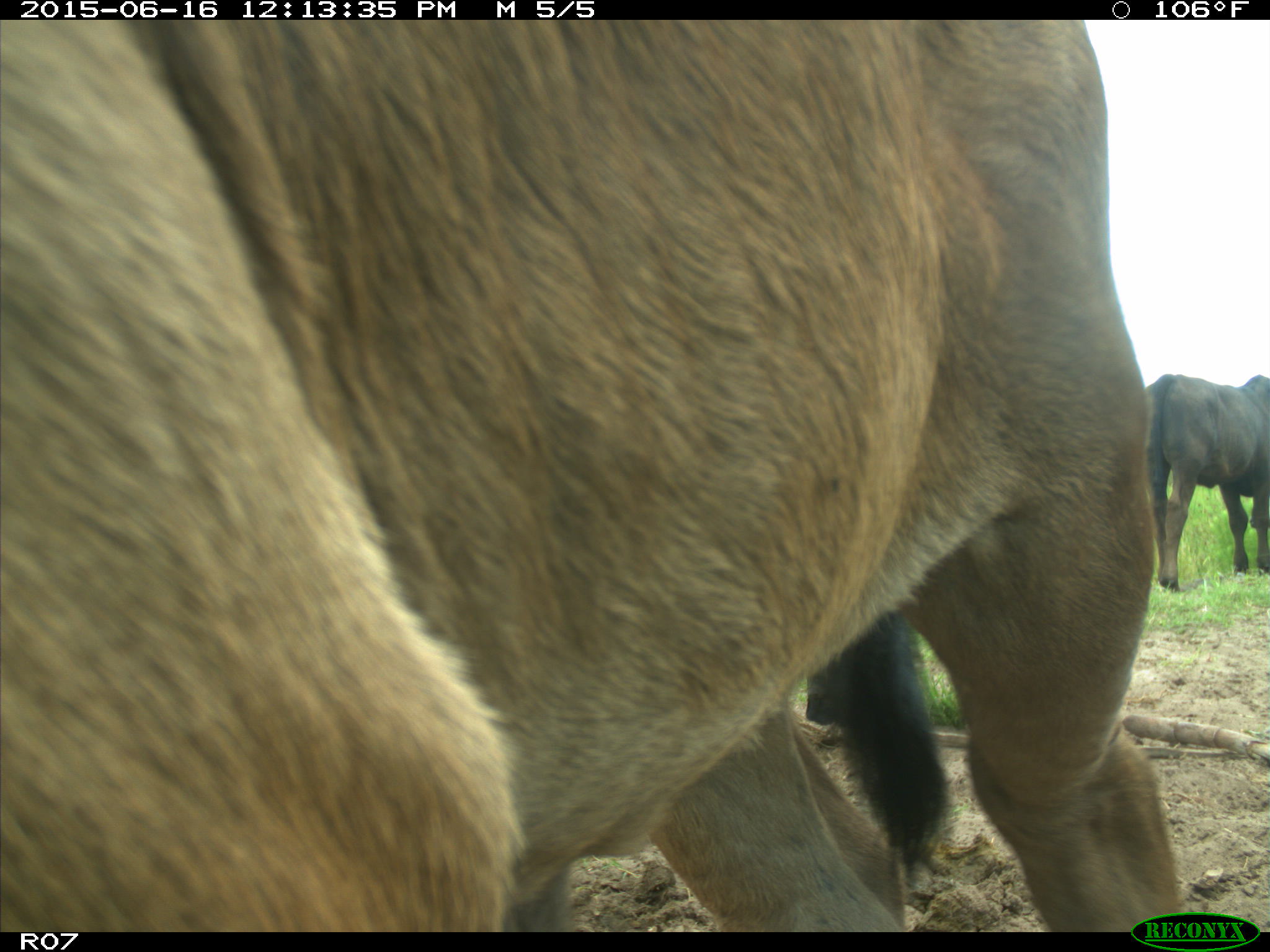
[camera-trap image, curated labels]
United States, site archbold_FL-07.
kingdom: Animalia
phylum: Chordata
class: Mammalia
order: Artiodactyla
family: Bovidae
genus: Bos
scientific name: Bos taurus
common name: domestic cow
Bos taurus (domestic cow).